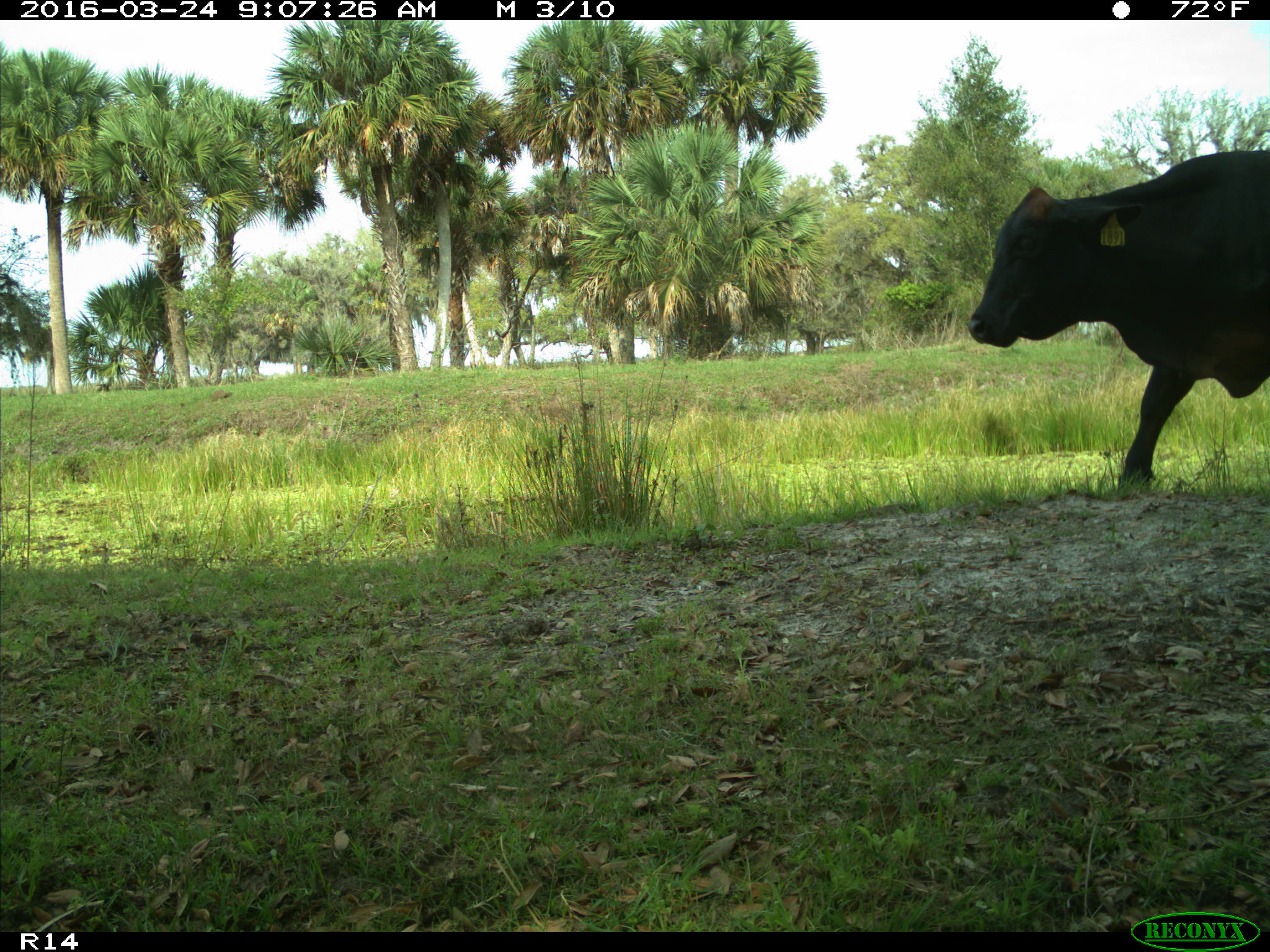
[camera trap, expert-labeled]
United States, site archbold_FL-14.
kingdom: Animalia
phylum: Chordata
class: Mammalia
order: Artiodactyla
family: Bovidae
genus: Bos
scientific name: Bos taurus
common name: domestic cow